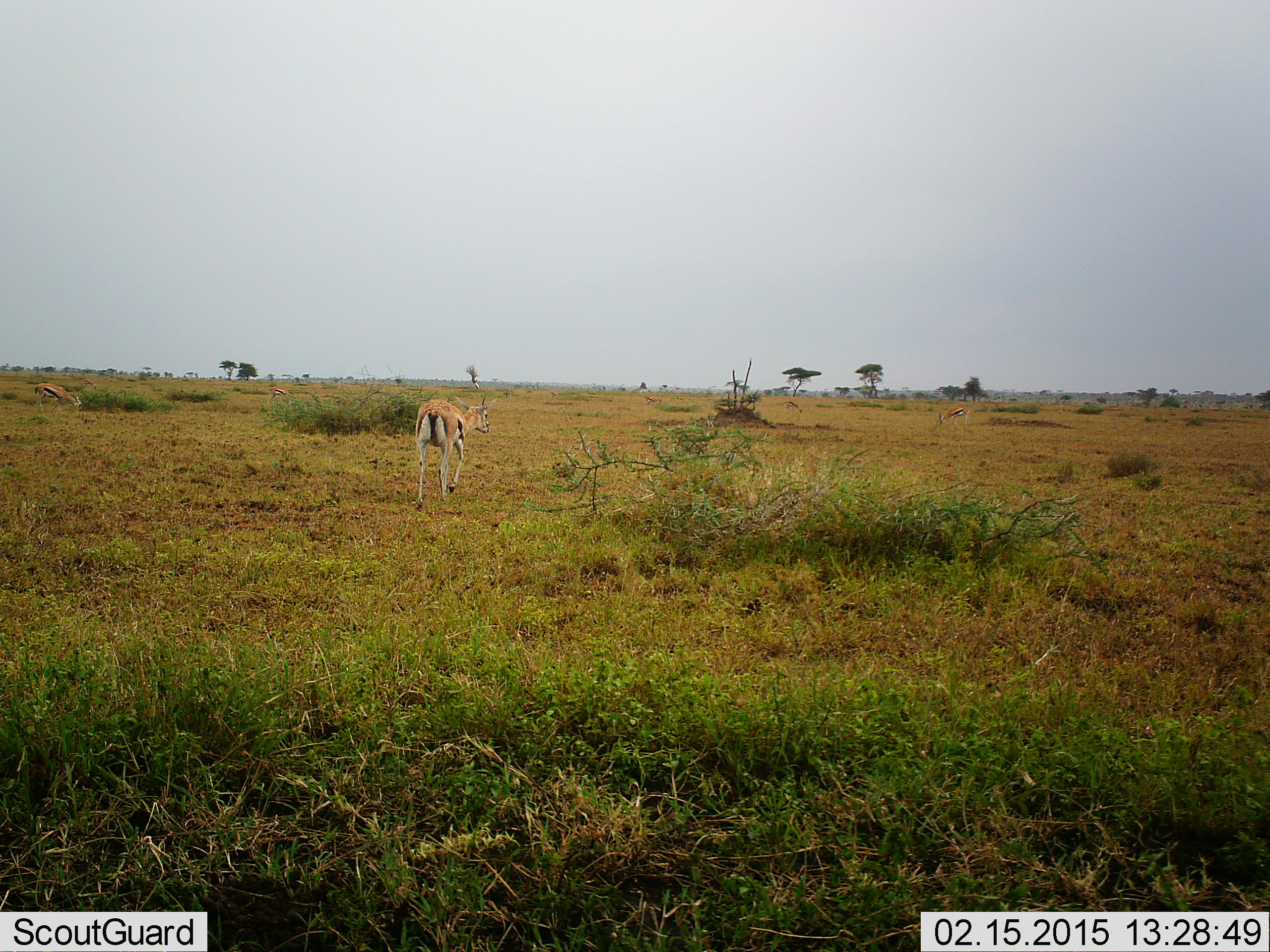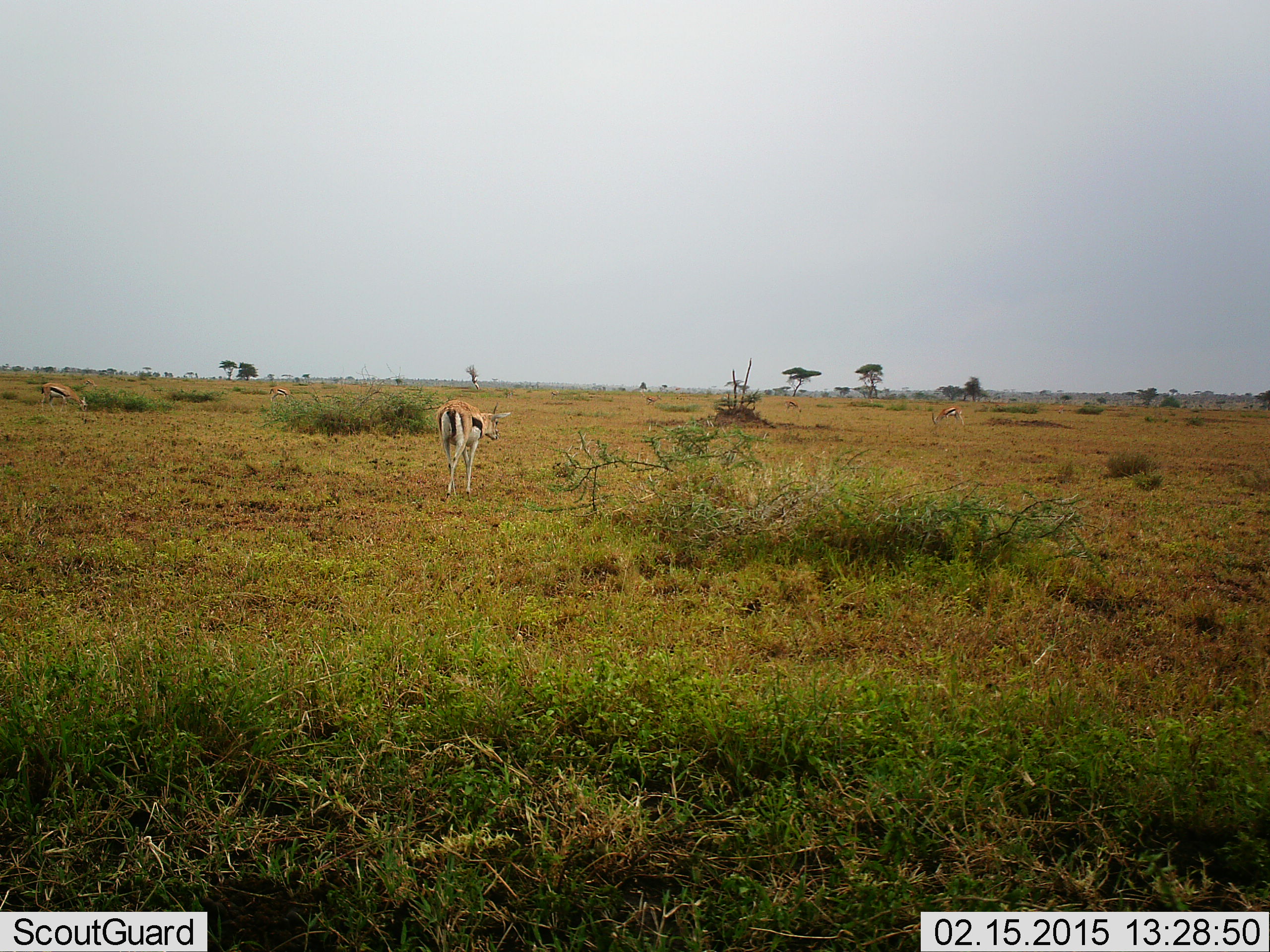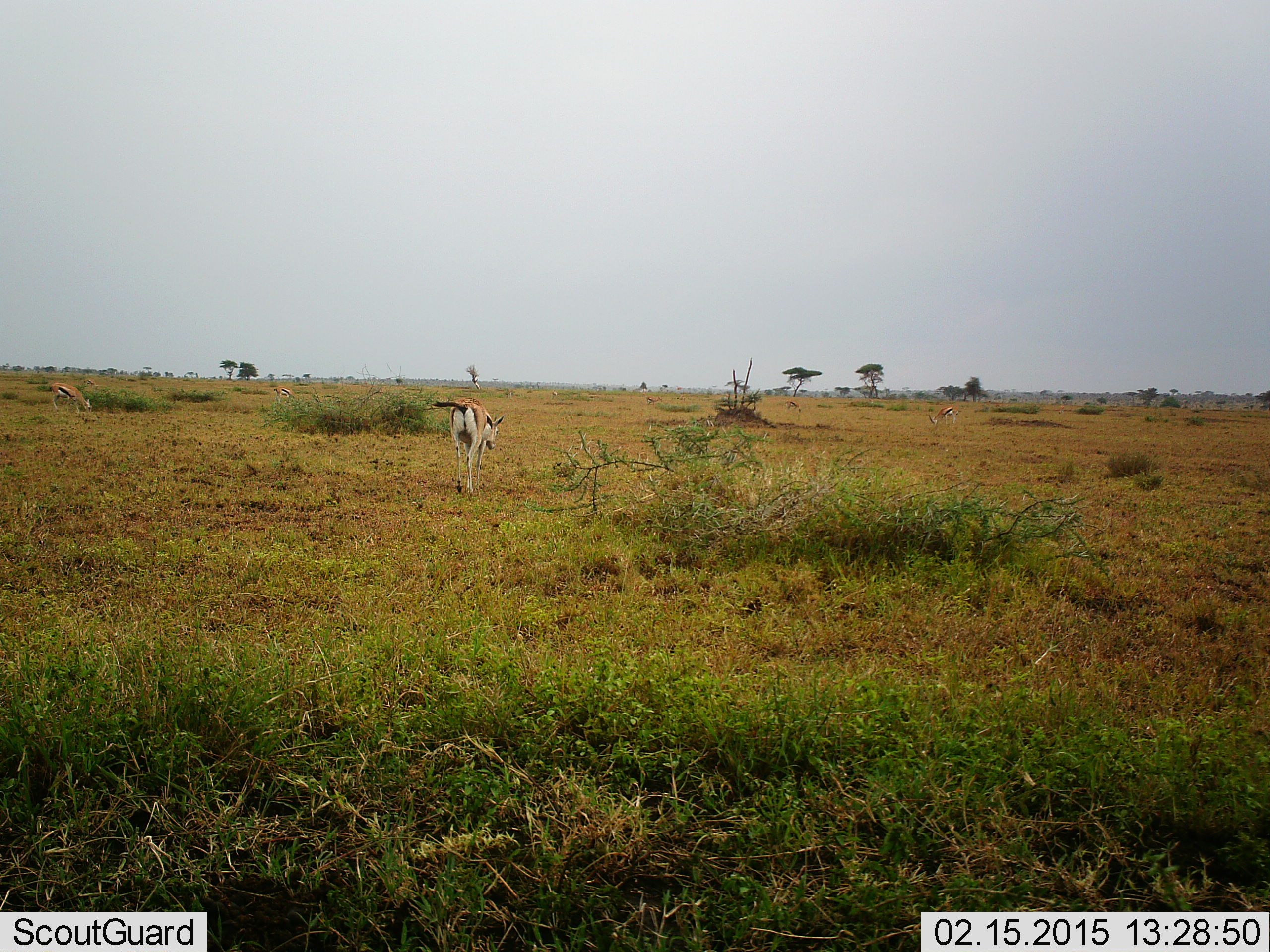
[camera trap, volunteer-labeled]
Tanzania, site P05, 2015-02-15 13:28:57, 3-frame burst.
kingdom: Animalia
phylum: Chordata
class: Mammalia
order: Artiodactyla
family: Bovidae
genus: Eudorcas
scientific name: Eudorcas thomsonii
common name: thomson's gazelle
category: gazellethomsons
Gazellethomsons (thomson's gazelle) (Eudorcas thomsonii), count 2. Behavior (volunteer vote fractions): standing 20%, resting 0%, moving 80%, interacting 0%. Young present (vote fraction): 0%. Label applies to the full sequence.